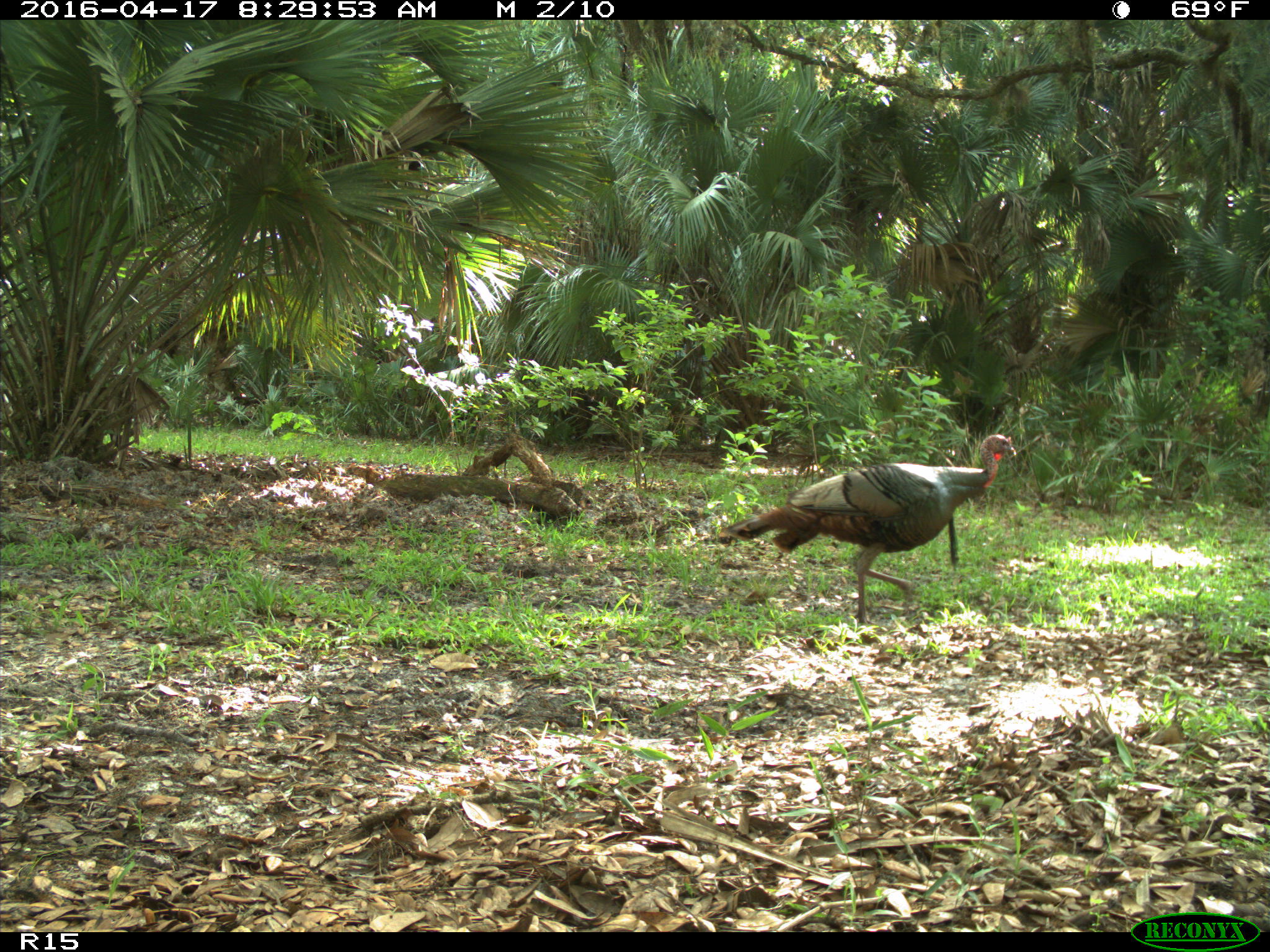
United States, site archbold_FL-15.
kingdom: Animalia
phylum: Chordata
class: Aves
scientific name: Aves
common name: birds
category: unidentified bird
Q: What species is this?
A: Unidentified bird (birds) (Aves).